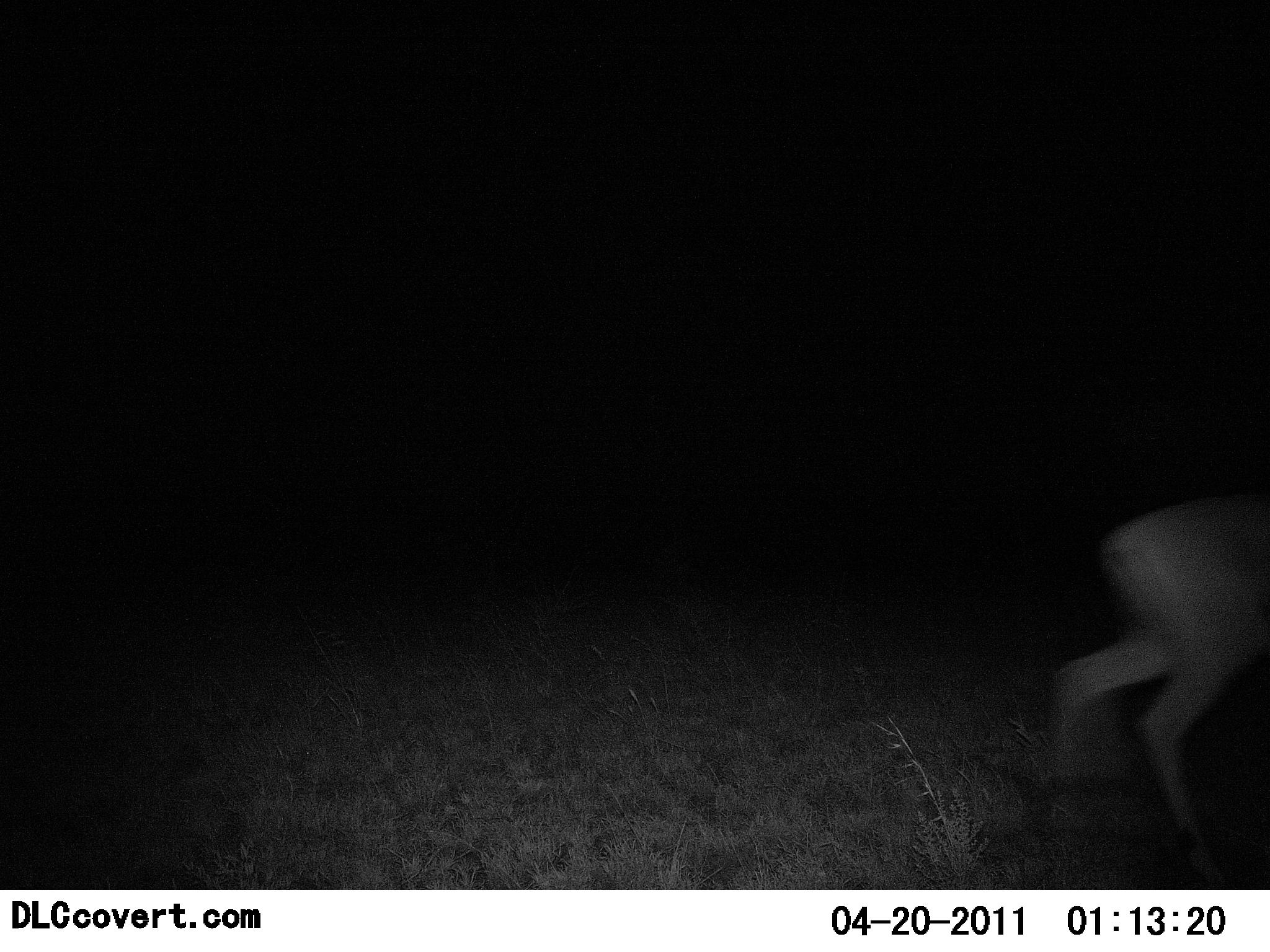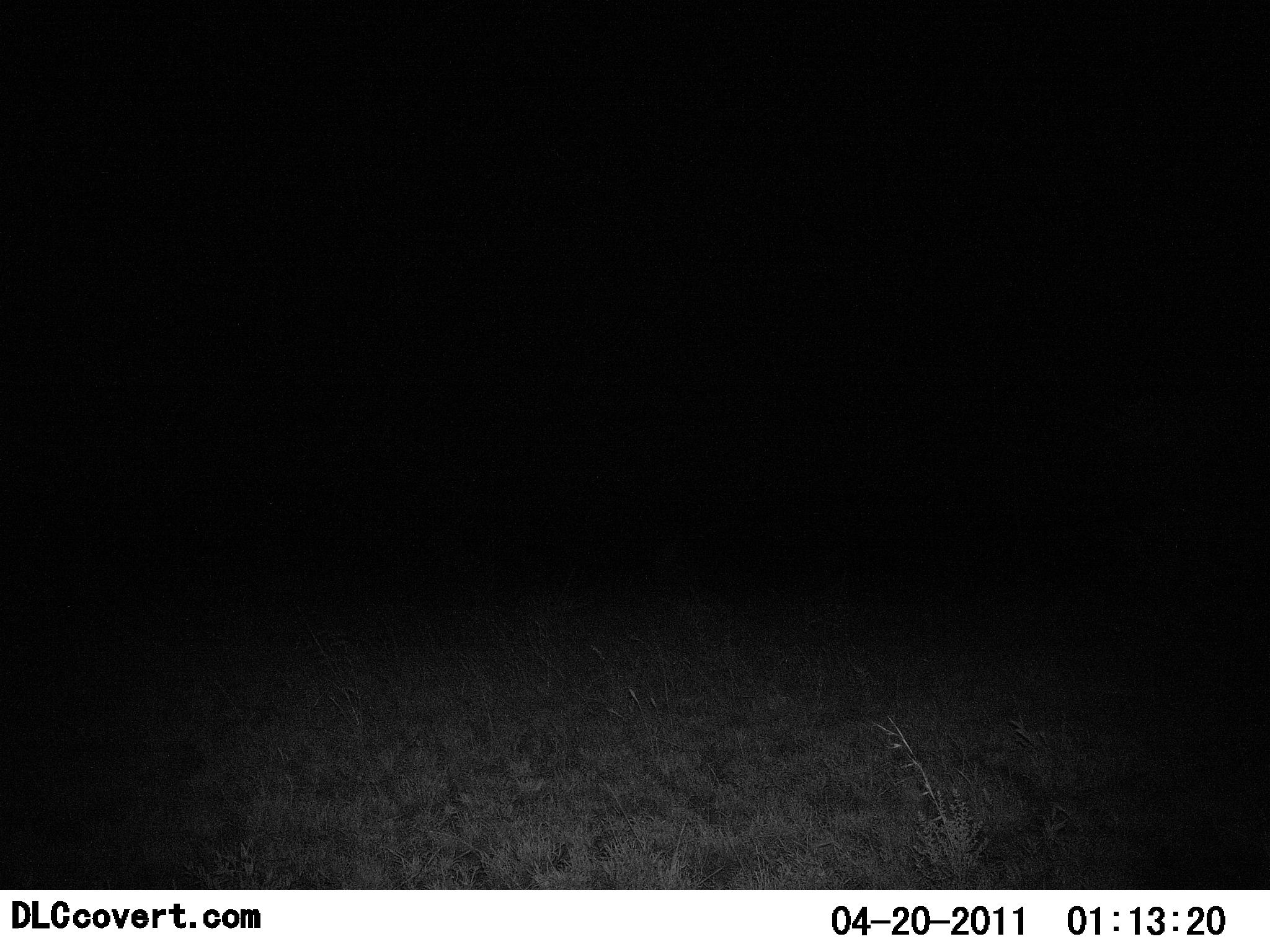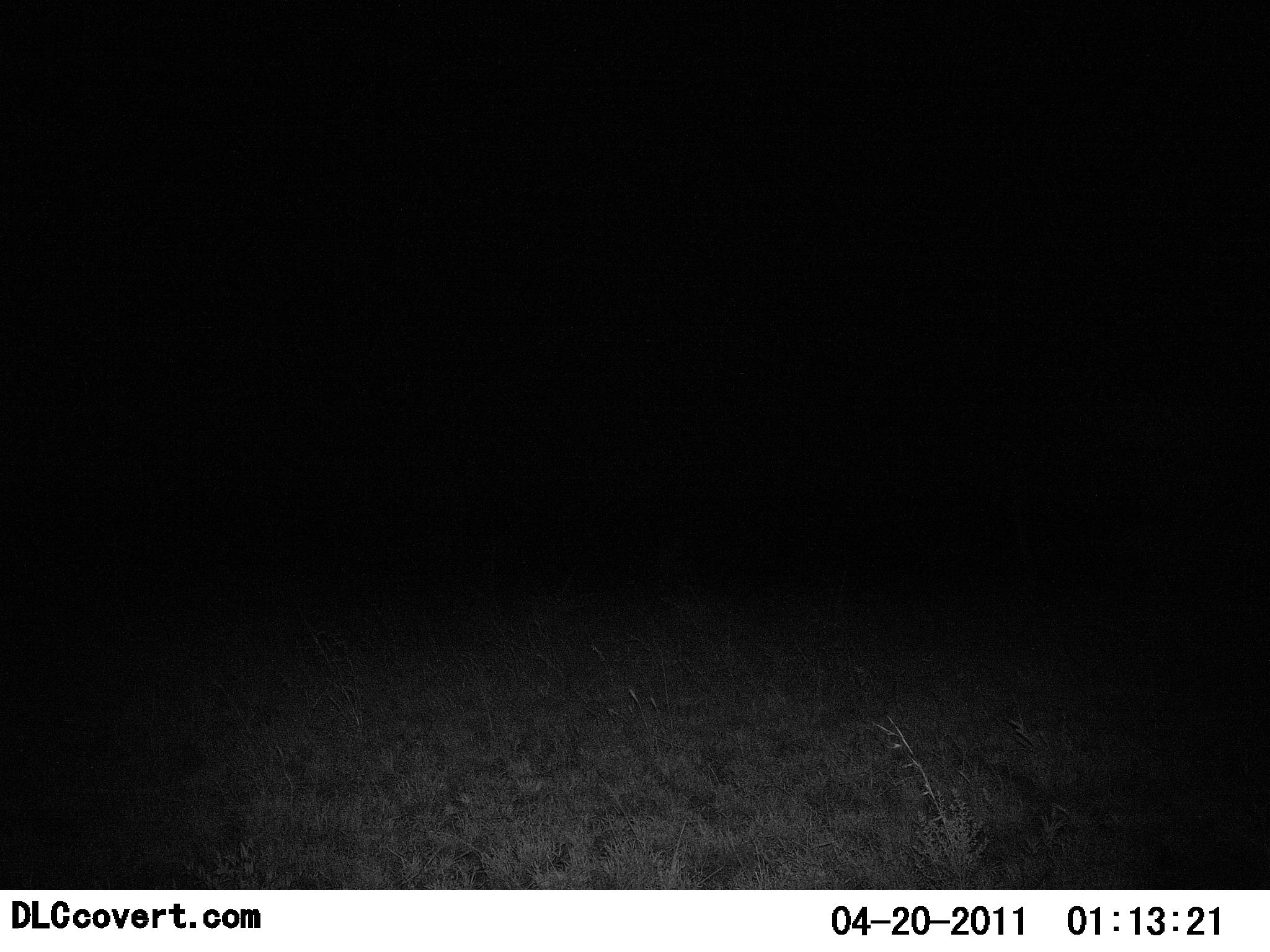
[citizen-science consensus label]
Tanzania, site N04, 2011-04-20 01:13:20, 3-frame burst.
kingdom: Animalia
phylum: Chordata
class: Mammalia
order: Artiodactyla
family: Bovidae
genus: Nanger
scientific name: Nanger granti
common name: grant's gazelle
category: gazellegrants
Gazellegrants (grant's gazelle) (Nanger granti), count 1. Behavior (volunteer vote fractions): standing 0%, resting 0%, moving 100%, interacting 0%. Young present (vote fraction): 0%. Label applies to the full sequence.